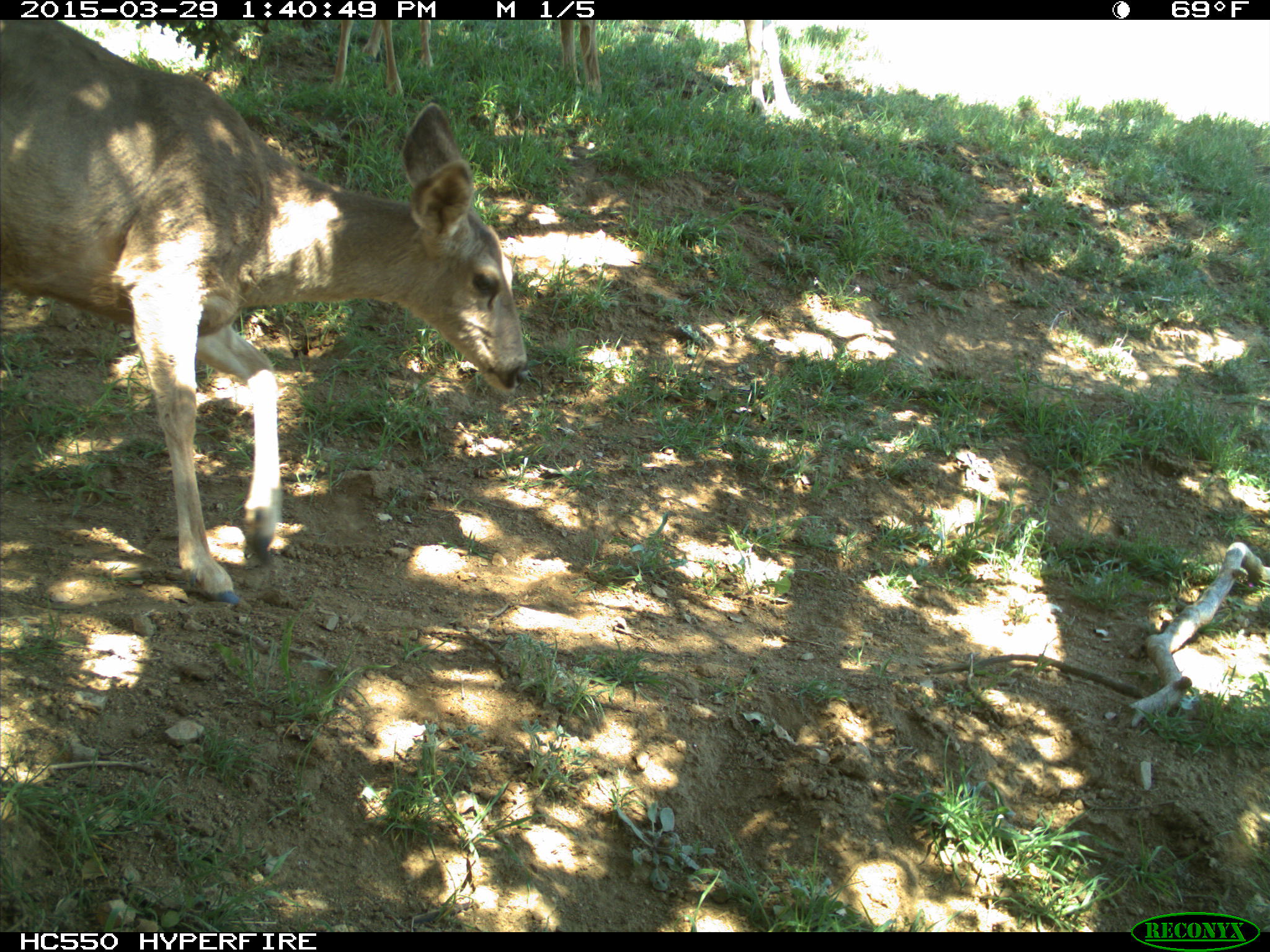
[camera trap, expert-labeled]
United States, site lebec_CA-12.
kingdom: Animalia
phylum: Chordata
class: Mammalia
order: Artiodactyla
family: Cervidae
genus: Odocoileus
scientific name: Odocoileus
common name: deer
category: unidentified deer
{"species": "unidentified deer (deer) (Odocoileus)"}